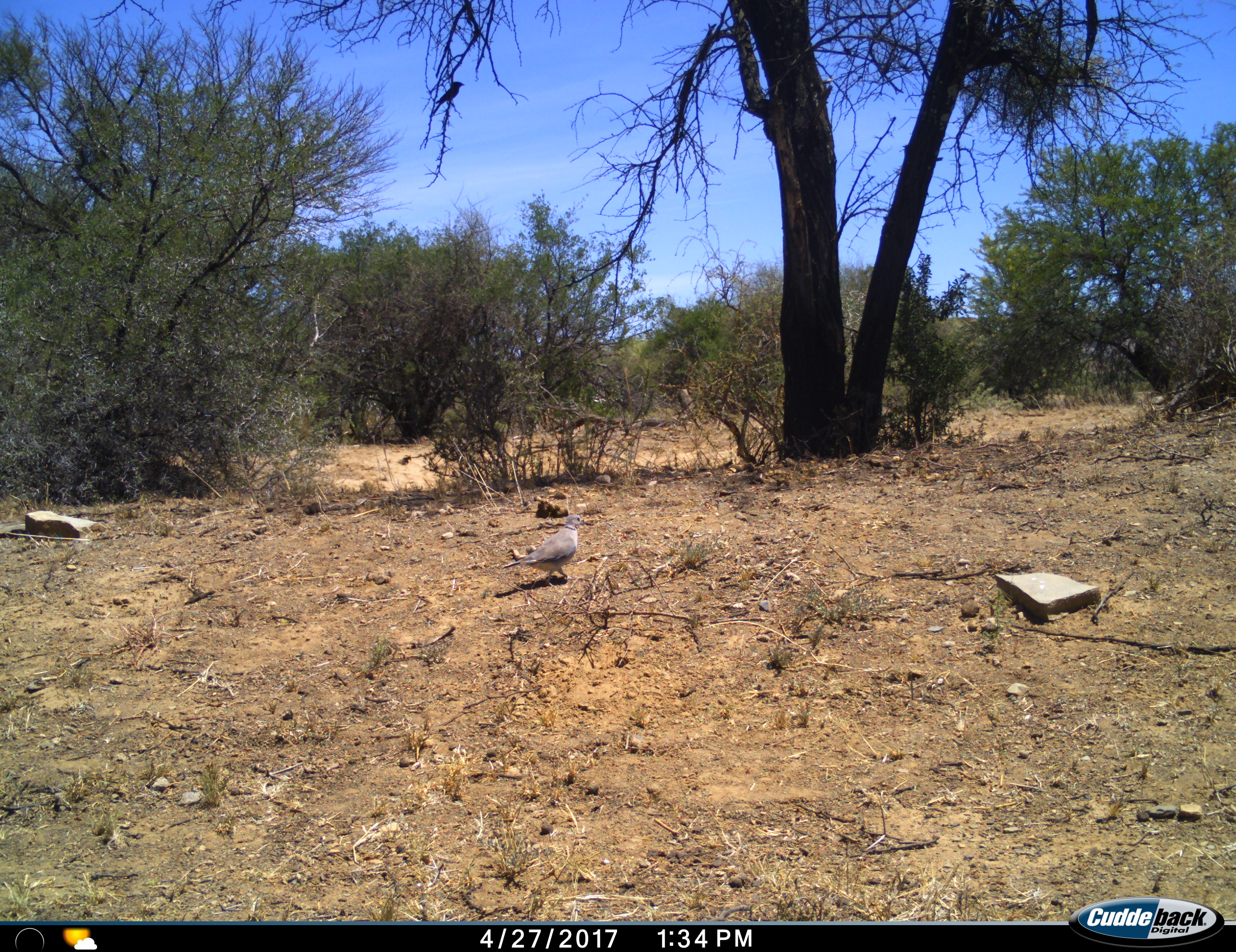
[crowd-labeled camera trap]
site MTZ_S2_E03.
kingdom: Animalia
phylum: Chordata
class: Aves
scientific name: Aves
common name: bird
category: birdother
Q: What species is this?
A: Birdother (bird) (Aves).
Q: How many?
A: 1.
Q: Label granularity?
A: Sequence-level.